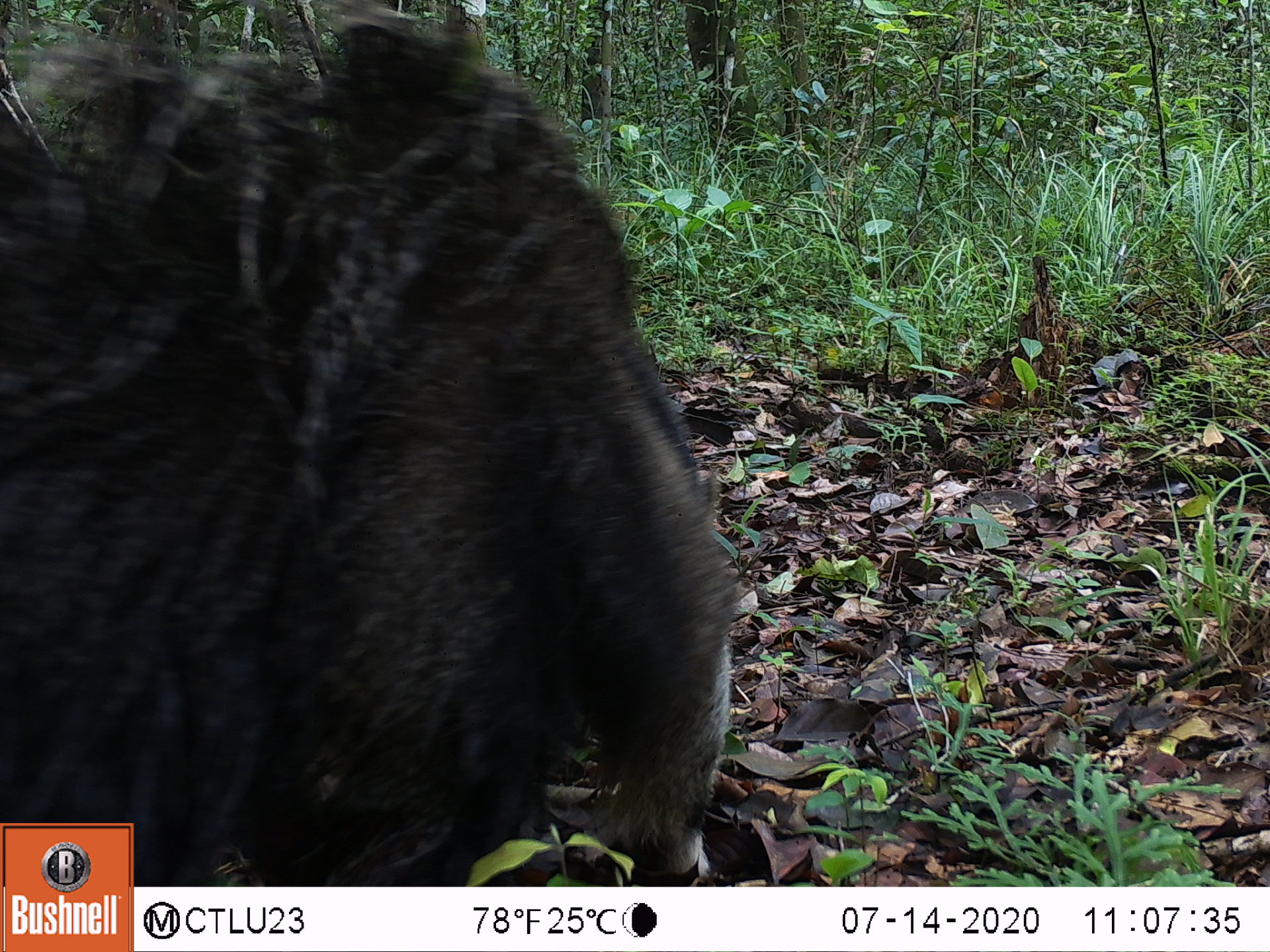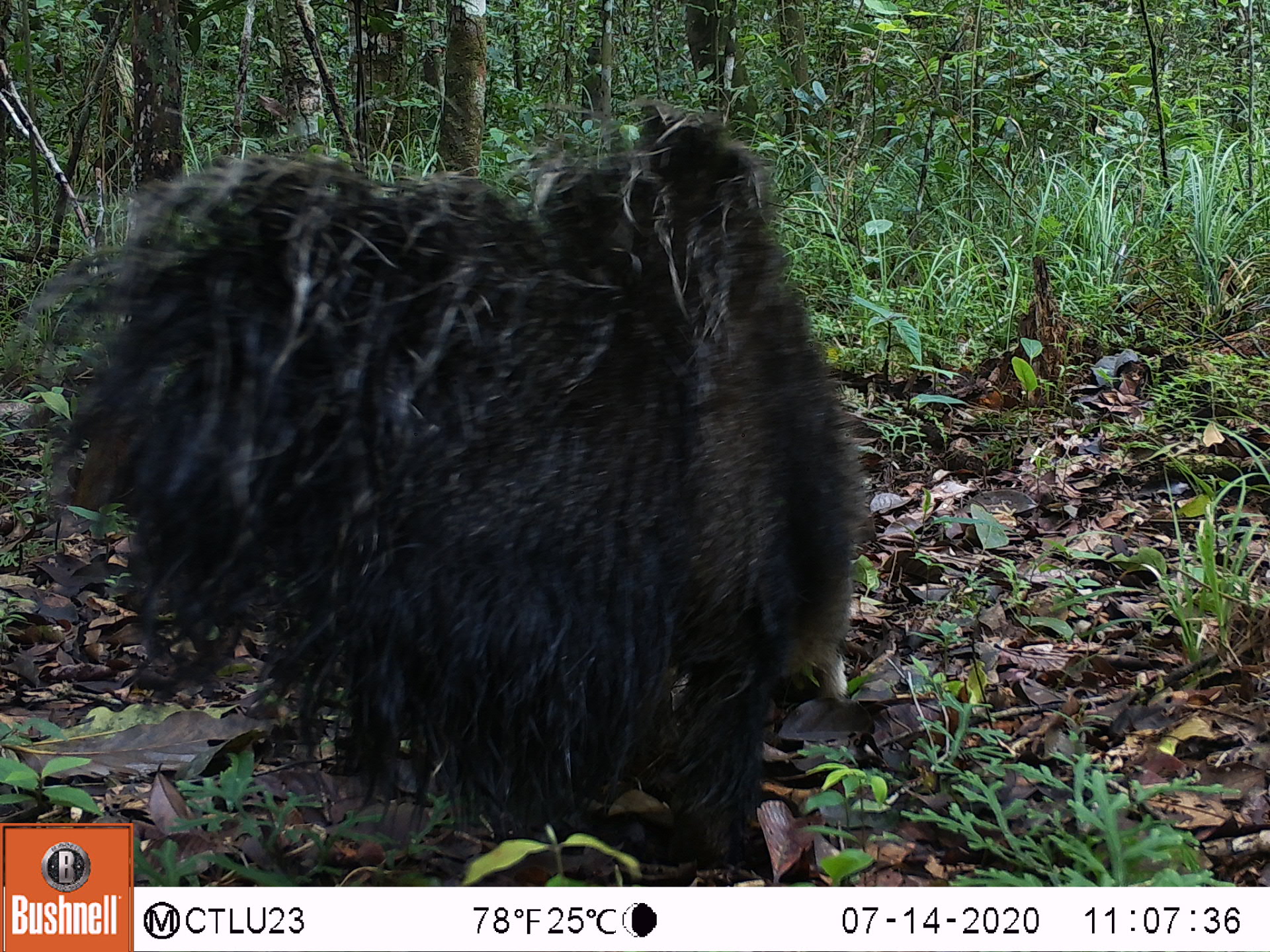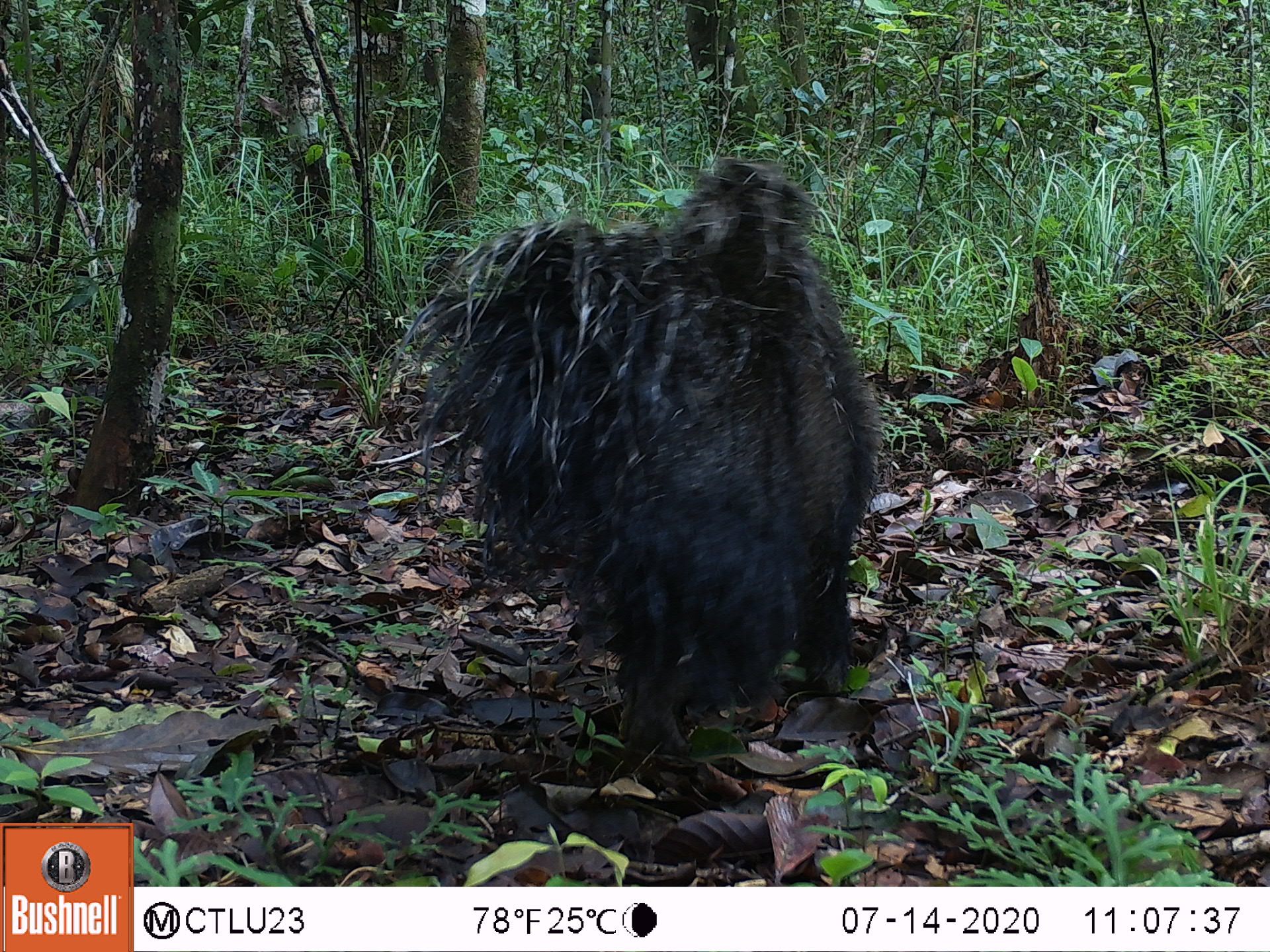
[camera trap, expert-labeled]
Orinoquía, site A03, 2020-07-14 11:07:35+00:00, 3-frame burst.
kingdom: Animalia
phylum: Chordata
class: Mammalia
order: Pilosa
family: Myrmecophagidae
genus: Myrmecophaga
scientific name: Myrmecophaga tridactyla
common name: giant anteater